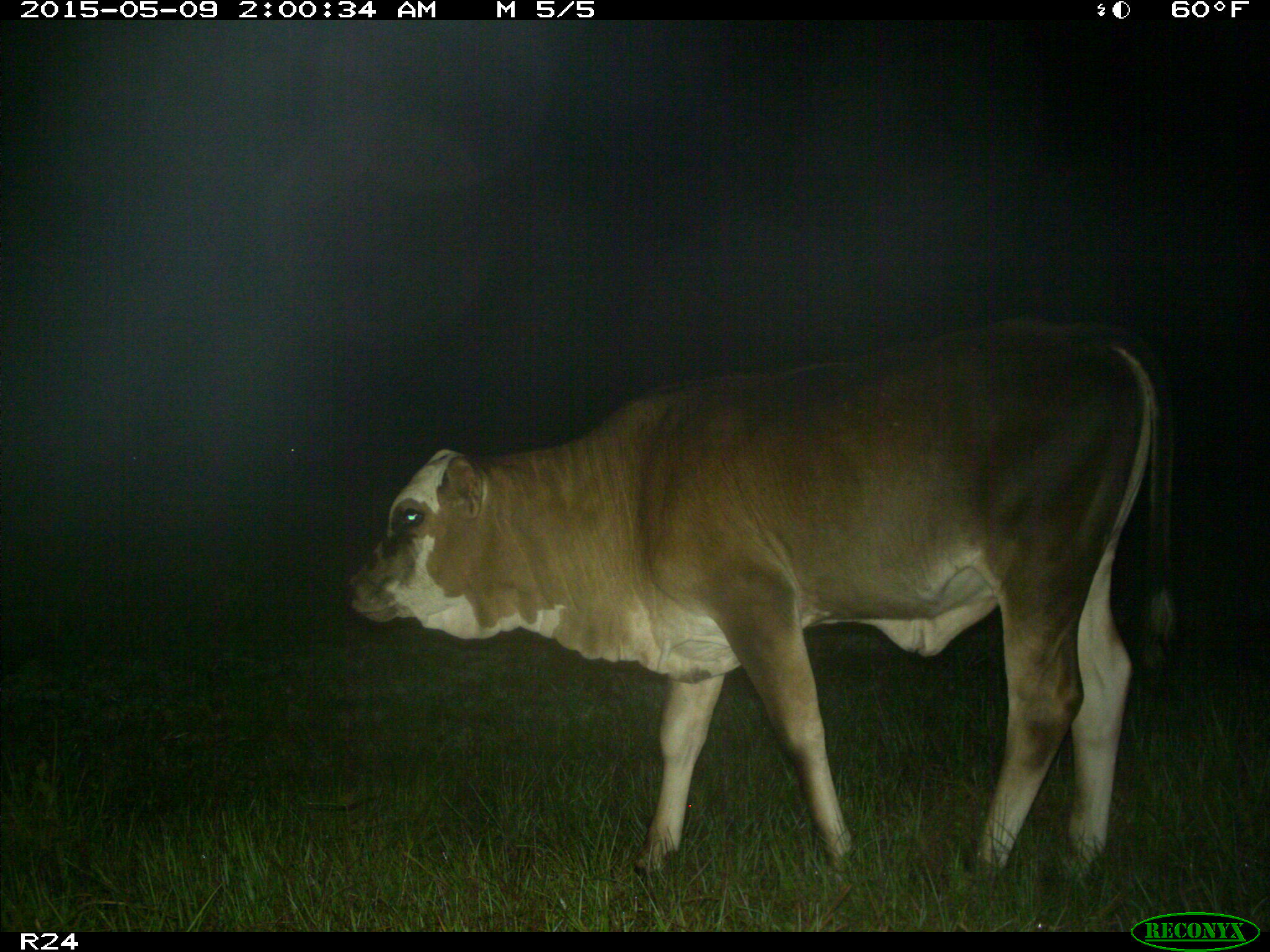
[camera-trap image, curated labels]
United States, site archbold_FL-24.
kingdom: Animalia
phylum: Chordata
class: Mammalia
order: Artiodactyla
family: Bovidae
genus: Bos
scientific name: Bos taurus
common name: domestic cow